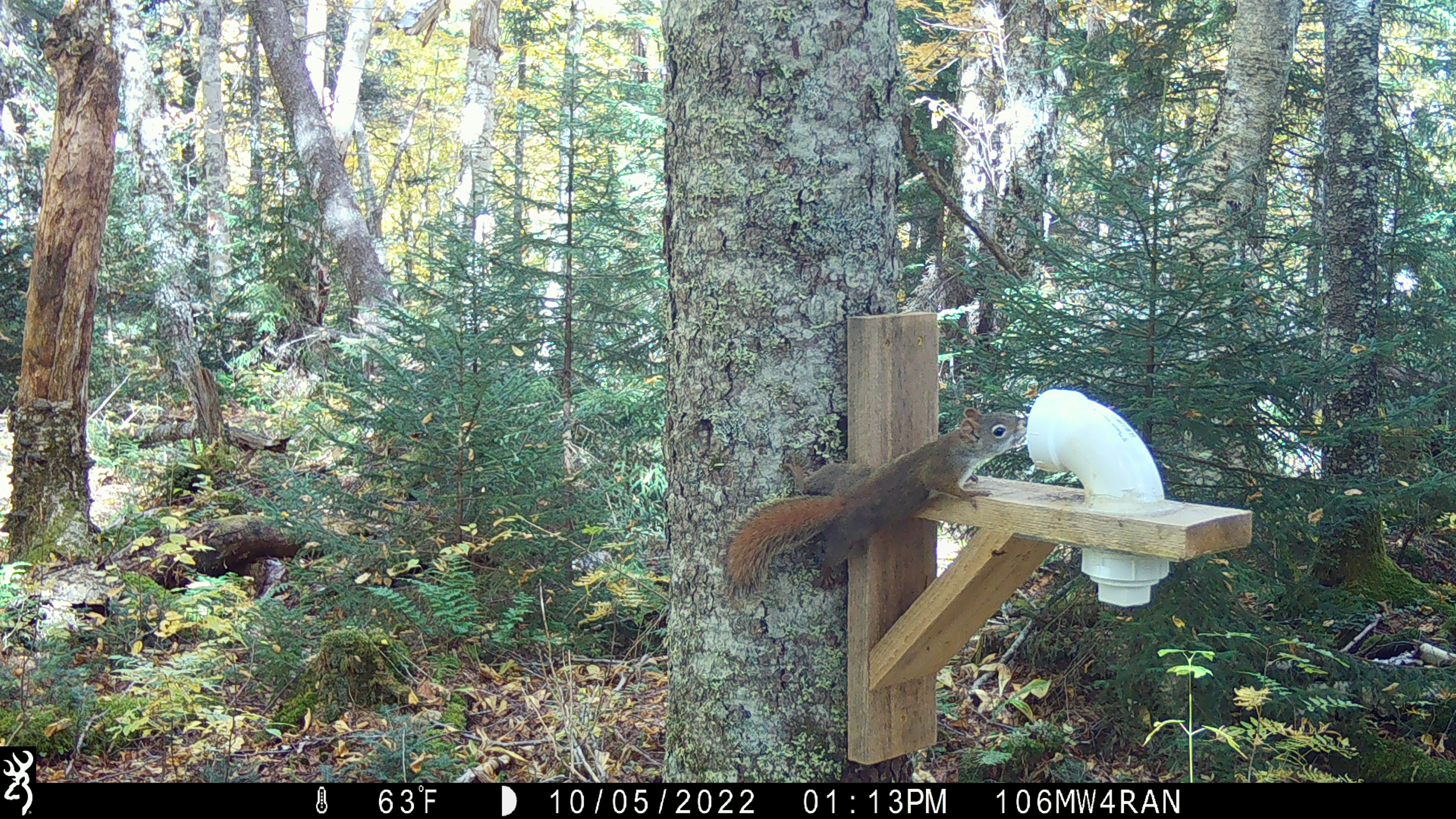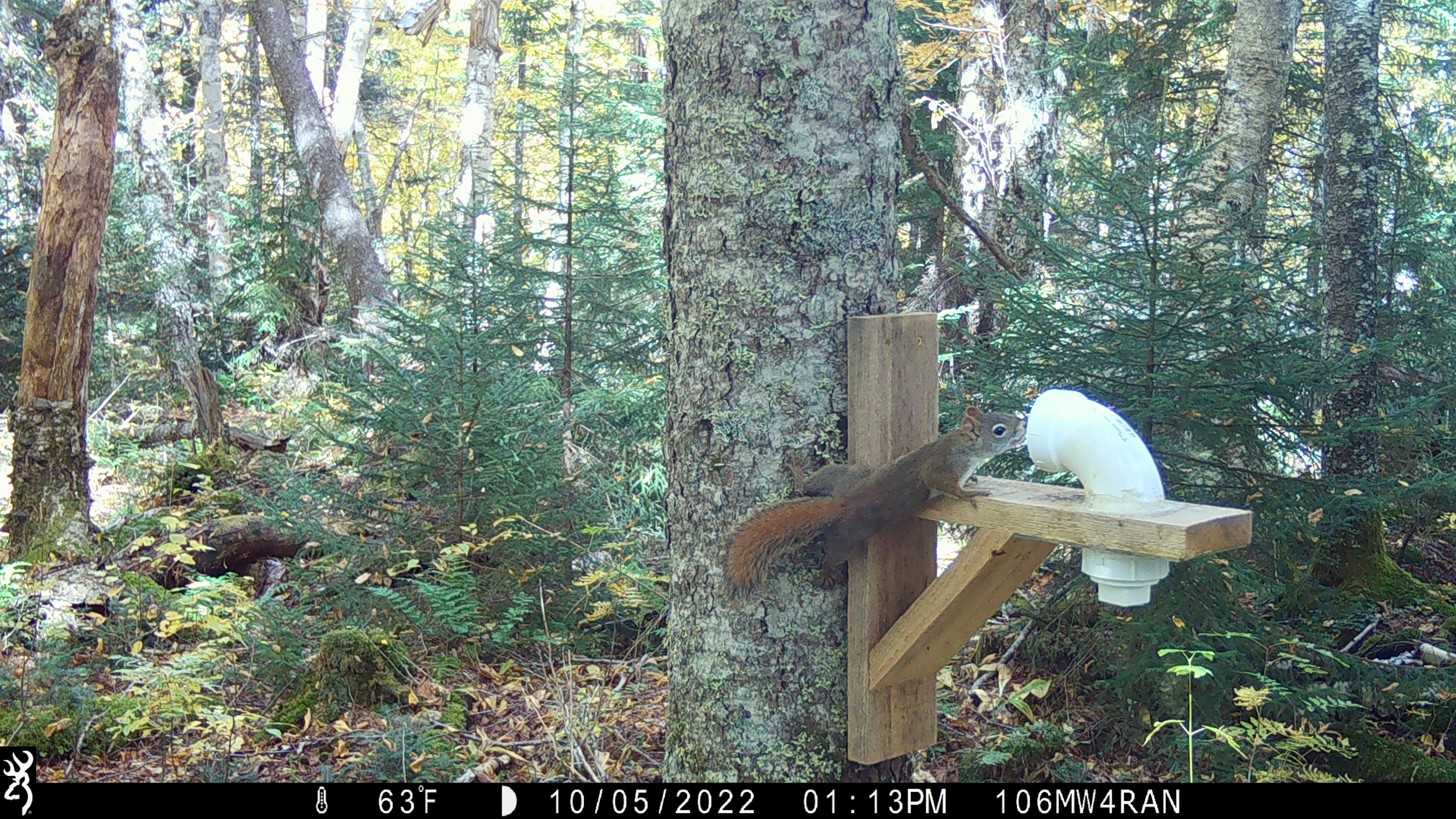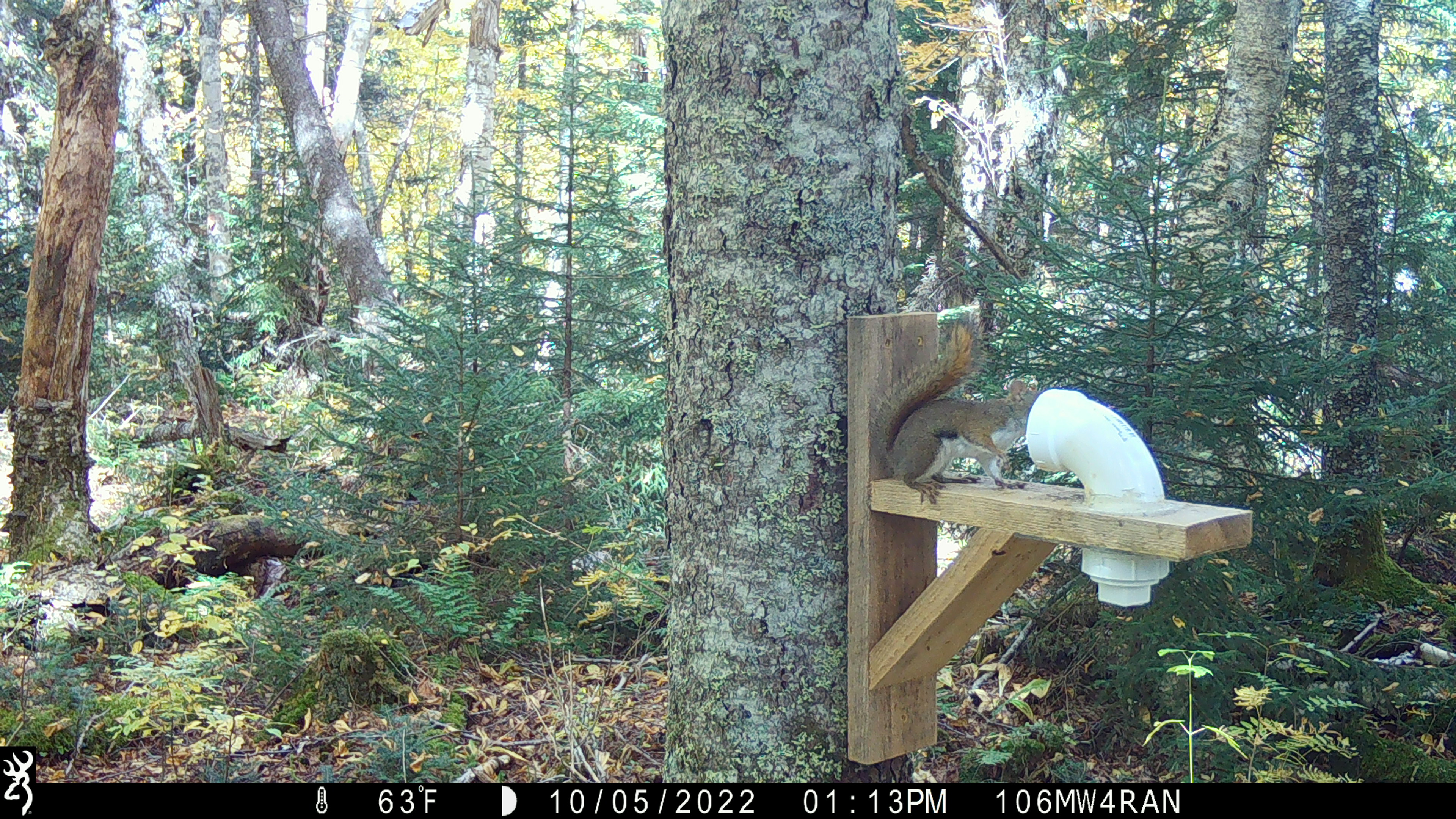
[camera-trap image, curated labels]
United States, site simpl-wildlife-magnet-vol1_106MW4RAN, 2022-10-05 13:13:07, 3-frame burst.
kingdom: Animalia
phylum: Chordata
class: Mammalia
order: Rodentia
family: Sciuridae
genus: Tamiasciurus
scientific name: Tamiasciurus hudsonicus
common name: red squirrel